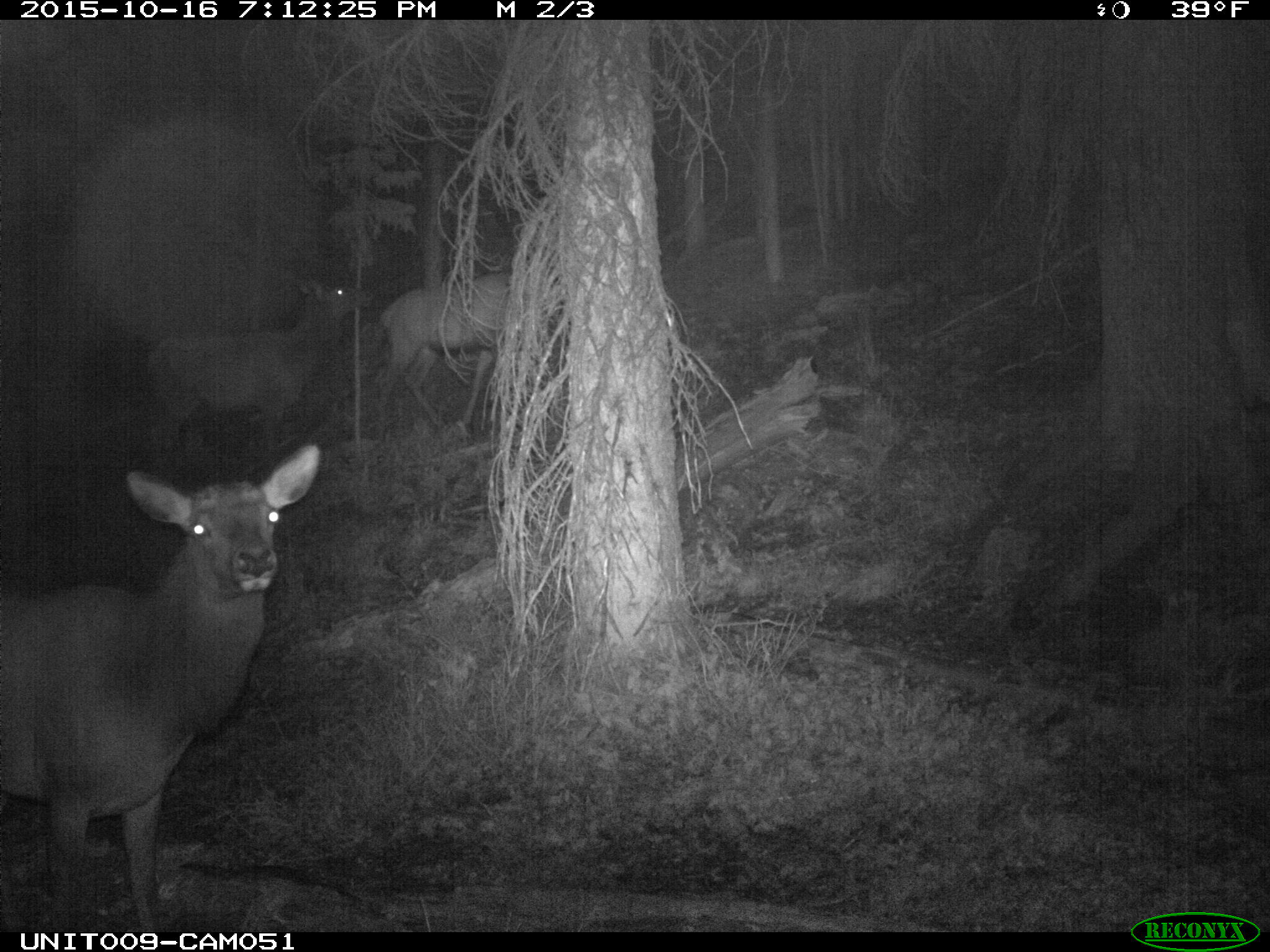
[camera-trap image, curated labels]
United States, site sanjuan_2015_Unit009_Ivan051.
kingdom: Animalia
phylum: Chordata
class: Mammalia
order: Artiodactyla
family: Cervidae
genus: Cervus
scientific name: Cervus elaphus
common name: red deer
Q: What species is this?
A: Cervus elaphus (red deer).